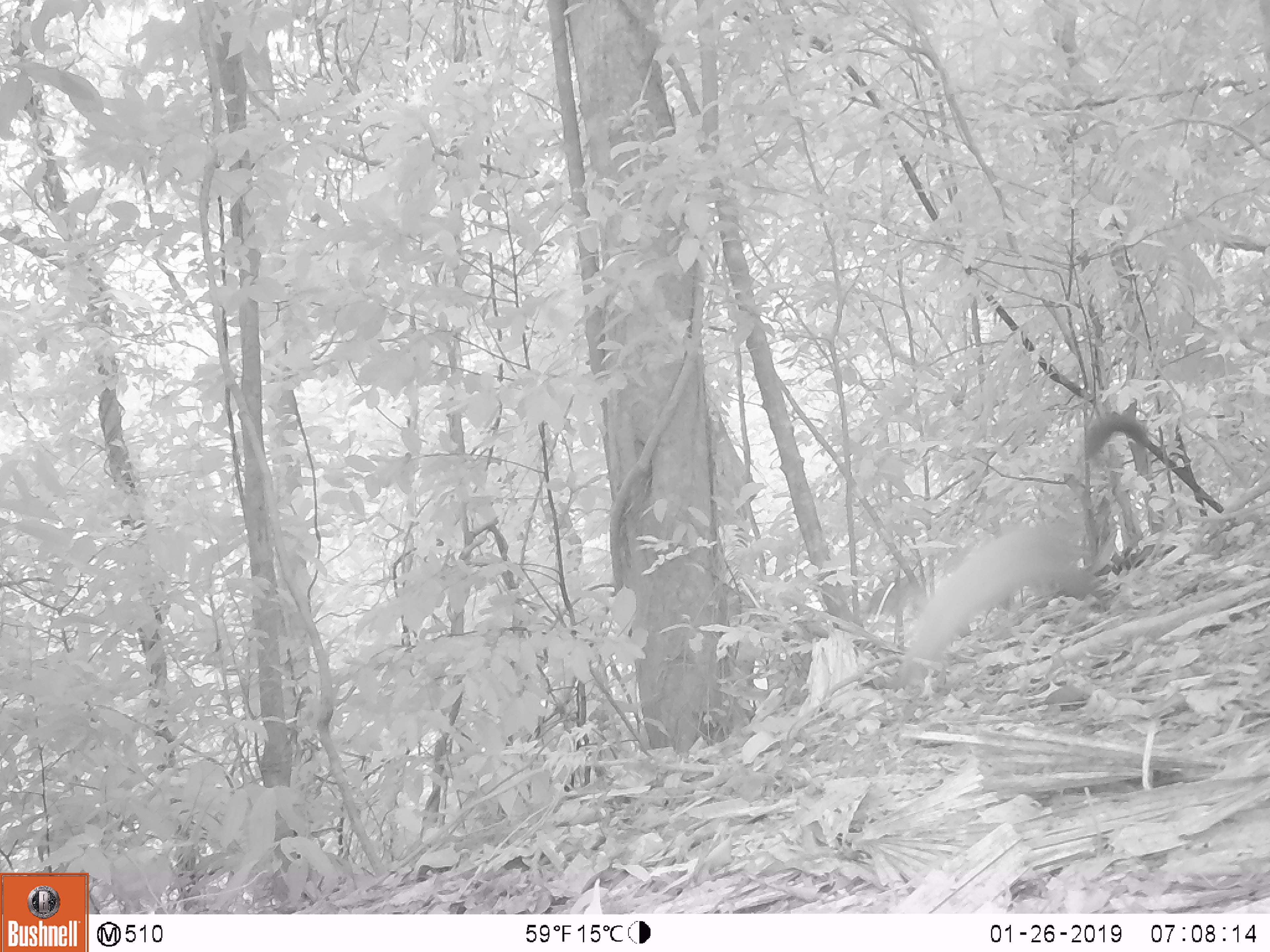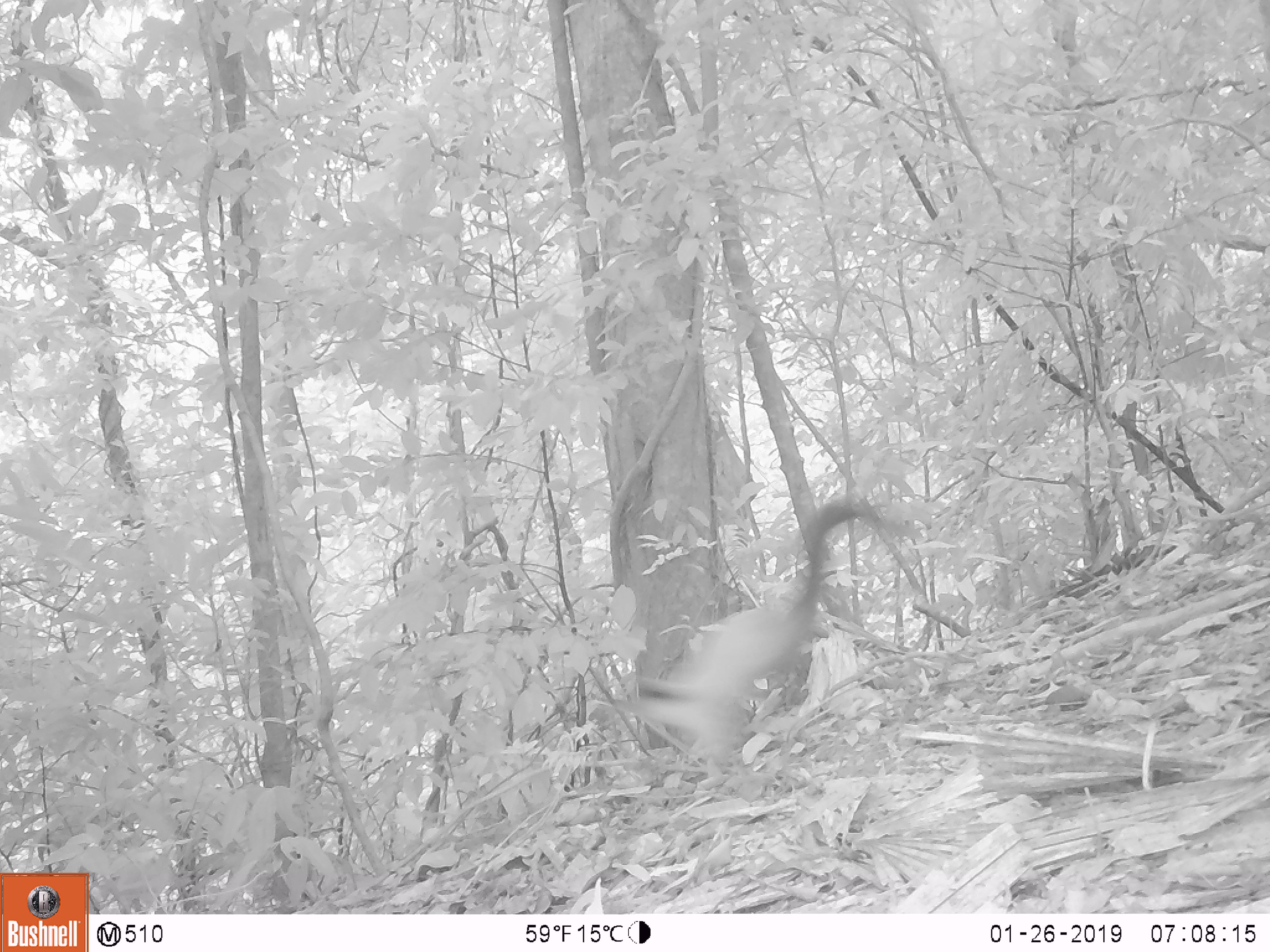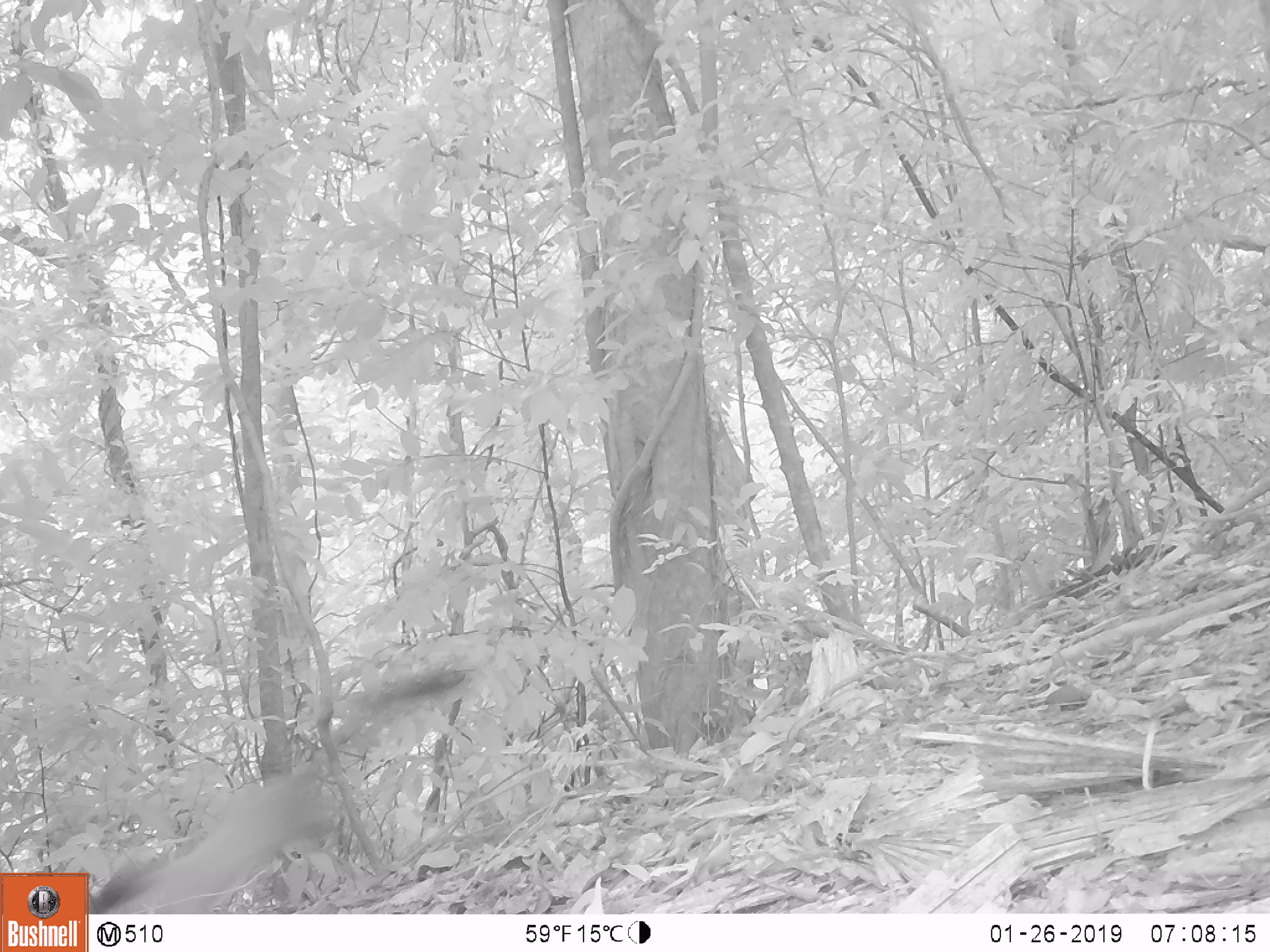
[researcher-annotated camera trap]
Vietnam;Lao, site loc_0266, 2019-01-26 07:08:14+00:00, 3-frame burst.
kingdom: Animalia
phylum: Chordata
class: Mammalia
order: Carnivora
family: Mustelidae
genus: Martes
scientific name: Martes flavigula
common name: yellow-throated marten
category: yellow throated marten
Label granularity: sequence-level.